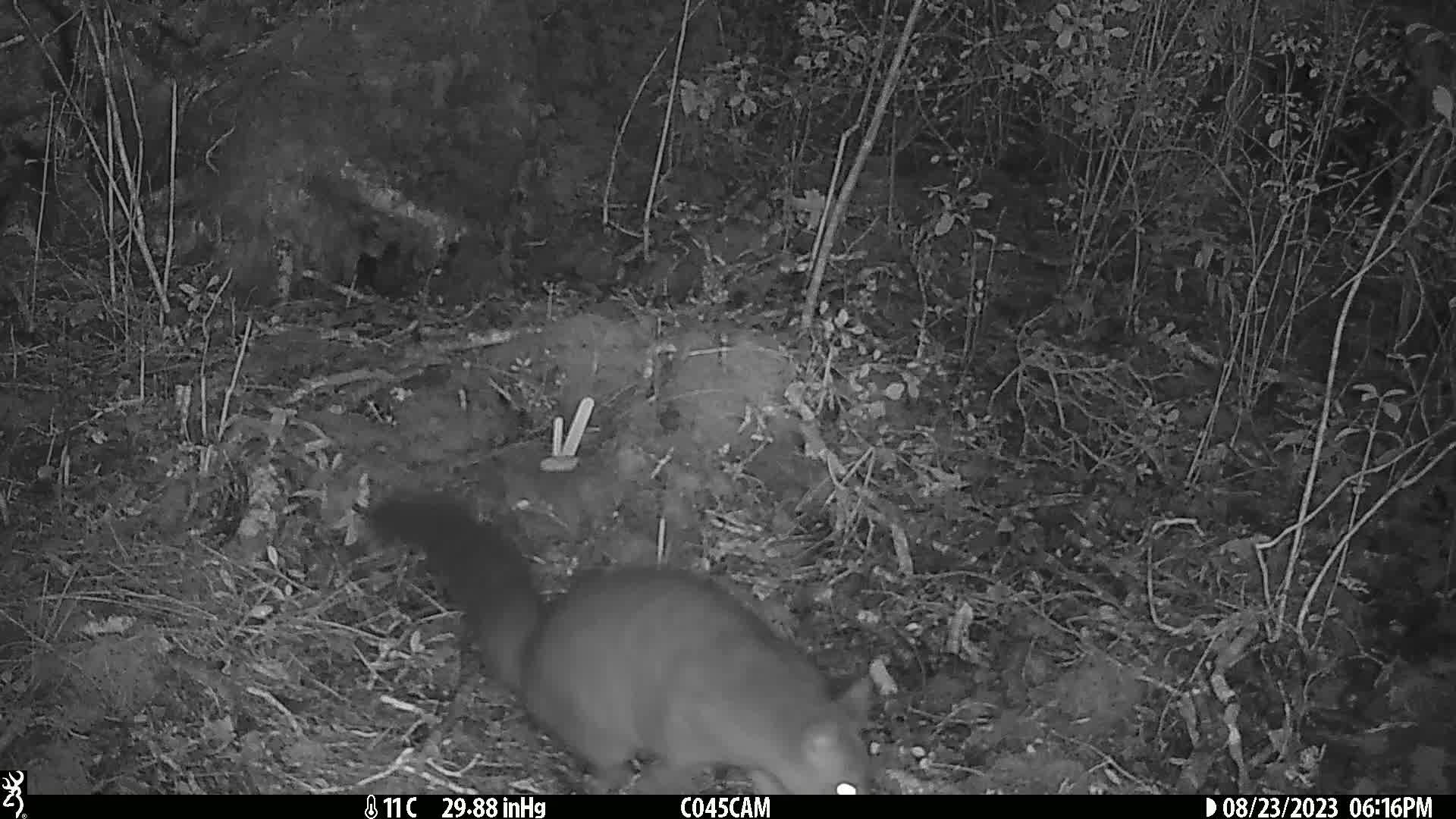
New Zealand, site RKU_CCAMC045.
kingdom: Animalia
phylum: Chordata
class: Mammalia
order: Diprotodontia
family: Phalangeridae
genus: Trichosurus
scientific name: Trichosurus vulpecula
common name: common brushtail possum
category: possum